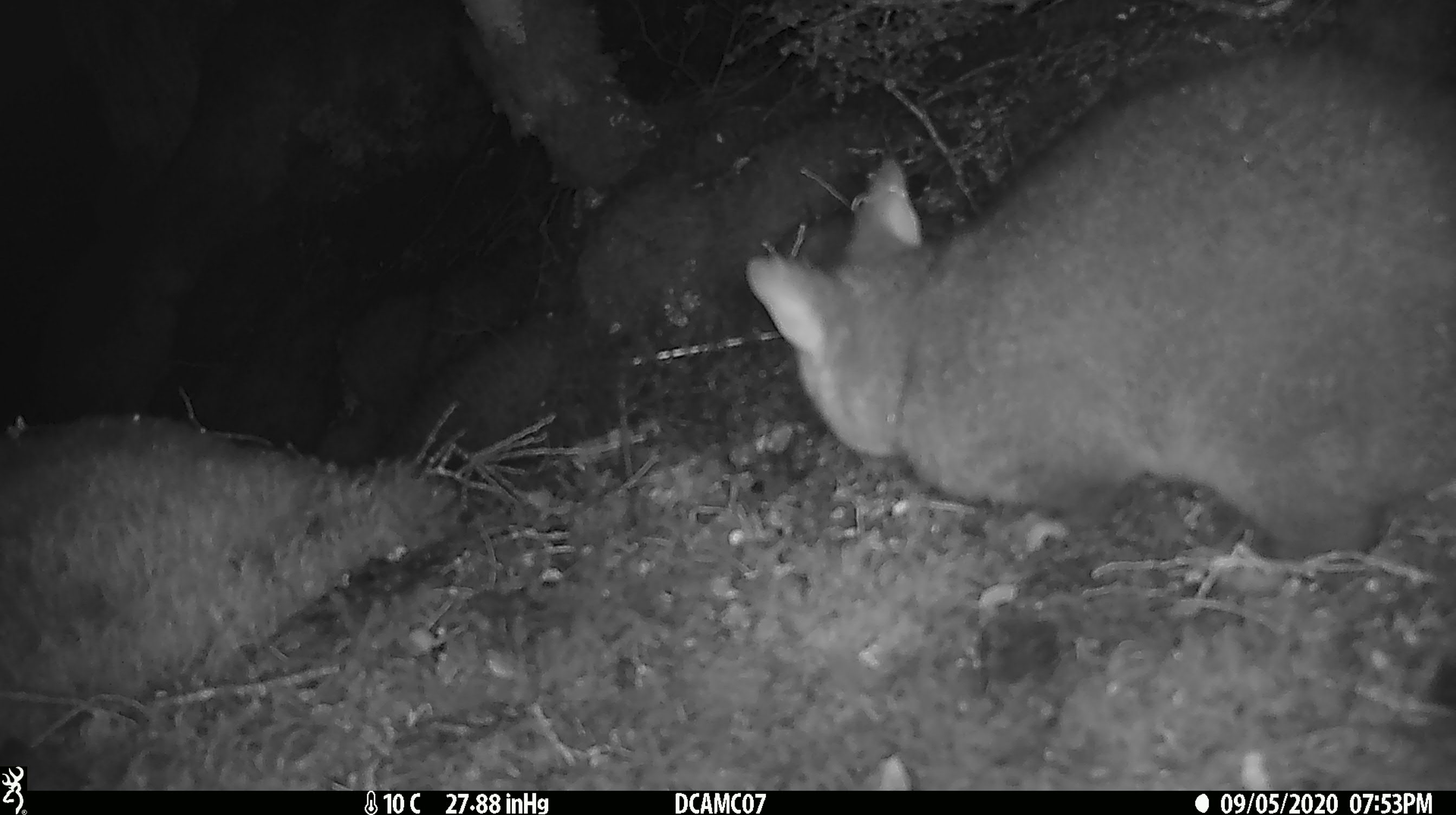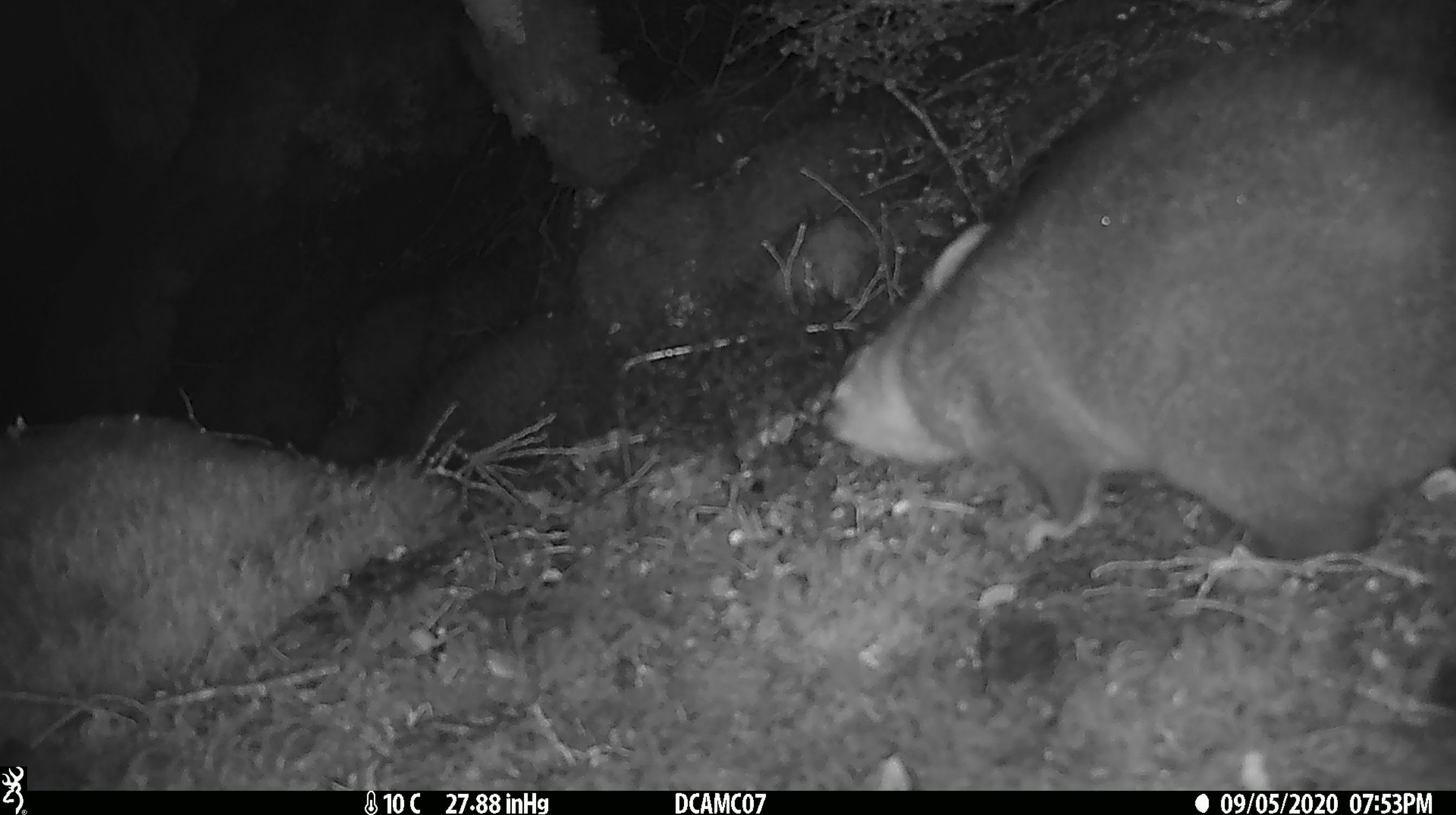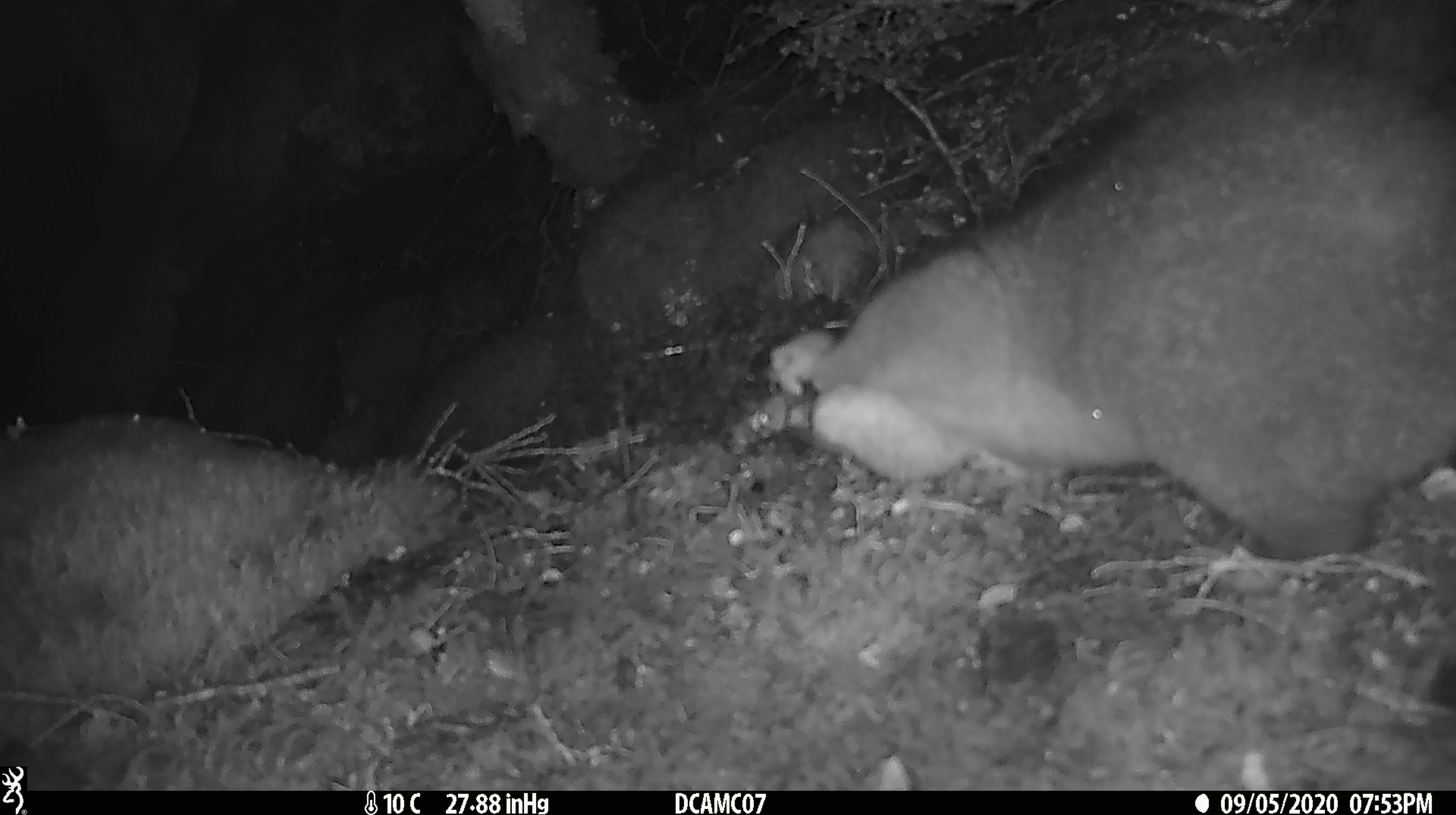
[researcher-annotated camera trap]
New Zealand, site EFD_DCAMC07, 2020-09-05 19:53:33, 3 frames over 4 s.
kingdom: Animalia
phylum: Chordata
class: Mammalia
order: Diprotodontia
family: Phalangeridae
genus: Trichosurus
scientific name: Trichosurus vulpecula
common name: common brushtail possum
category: possum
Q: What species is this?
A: Possum (common brushtail possum) (Trichosurus vulpecula).